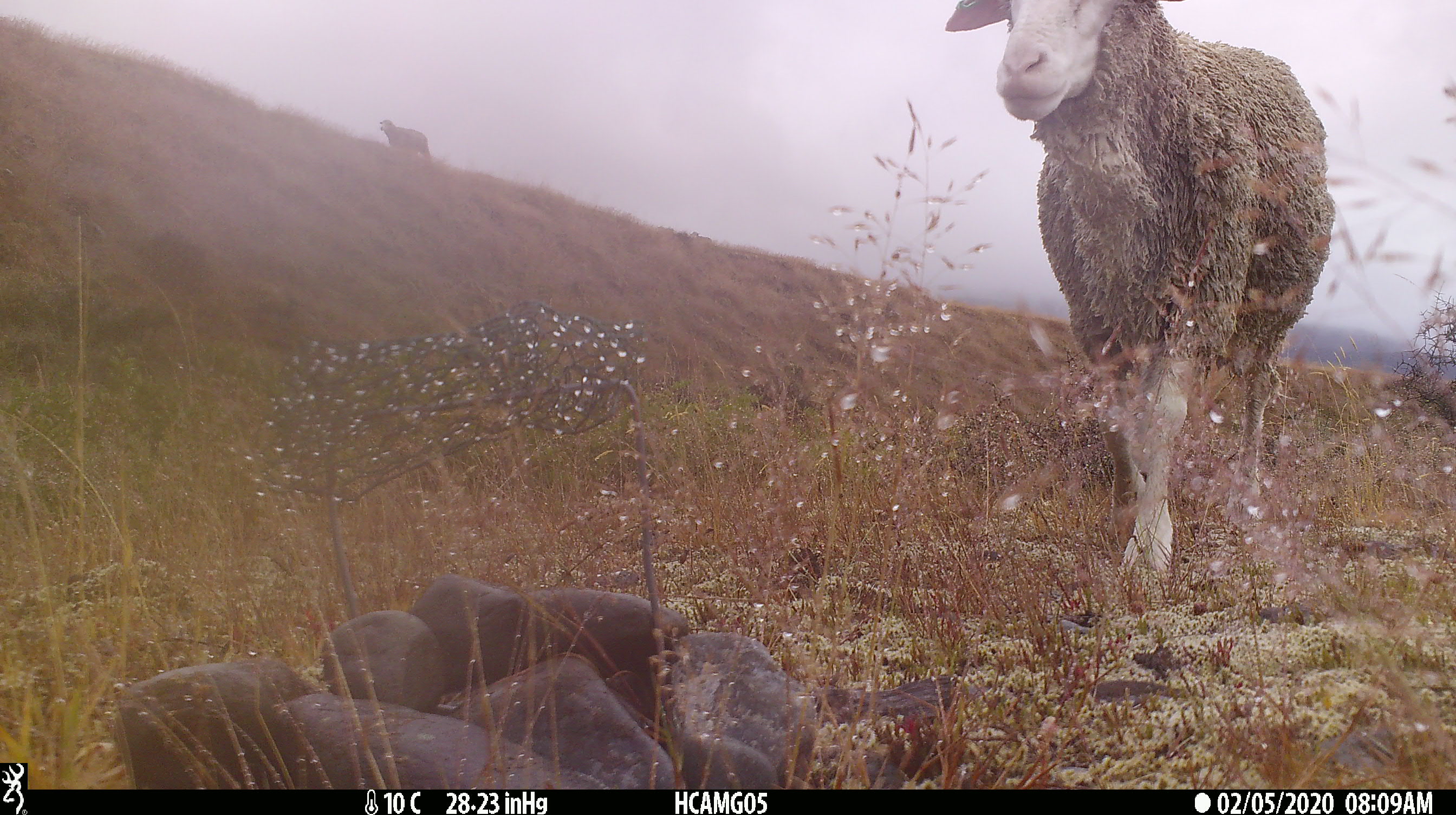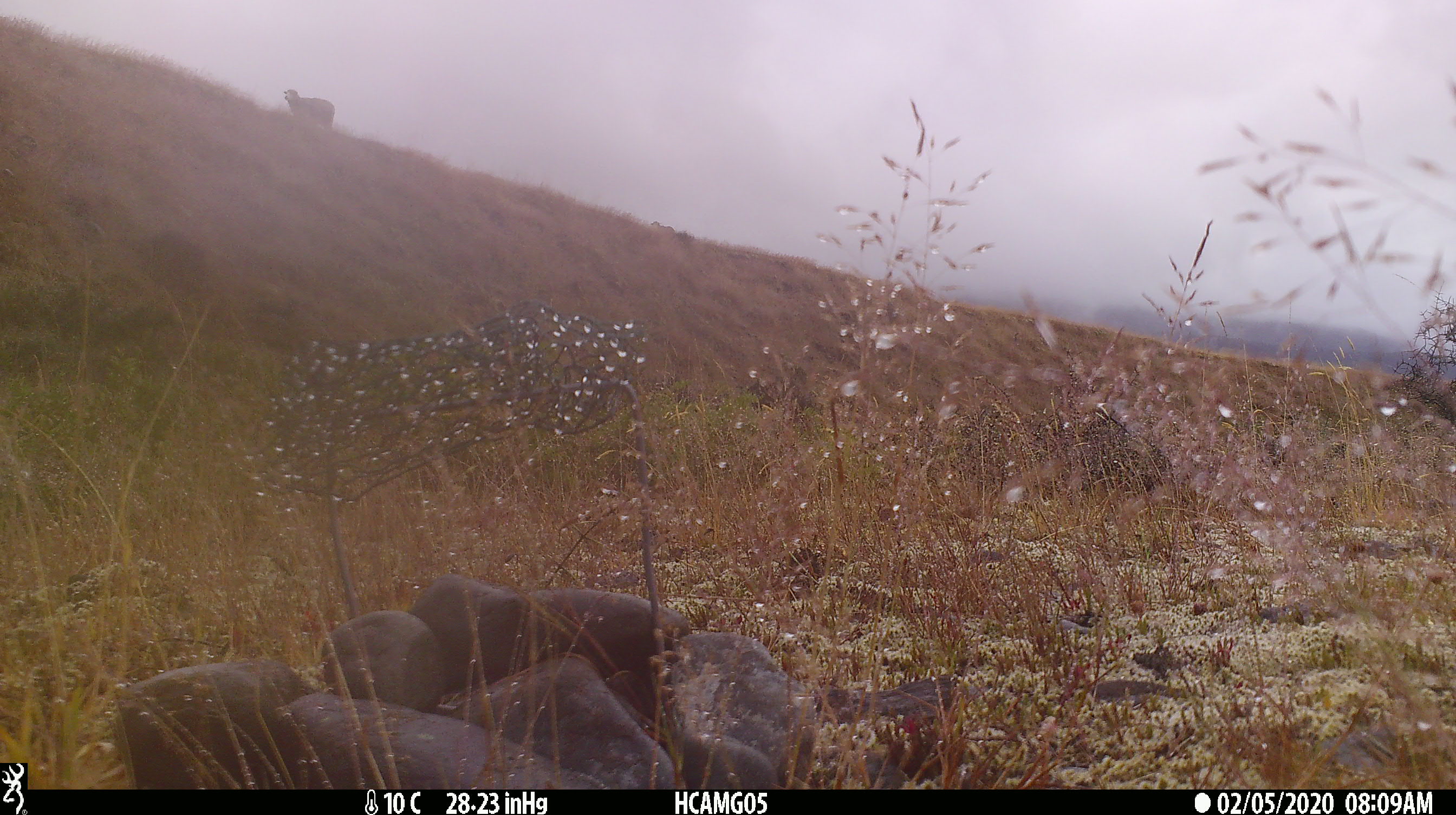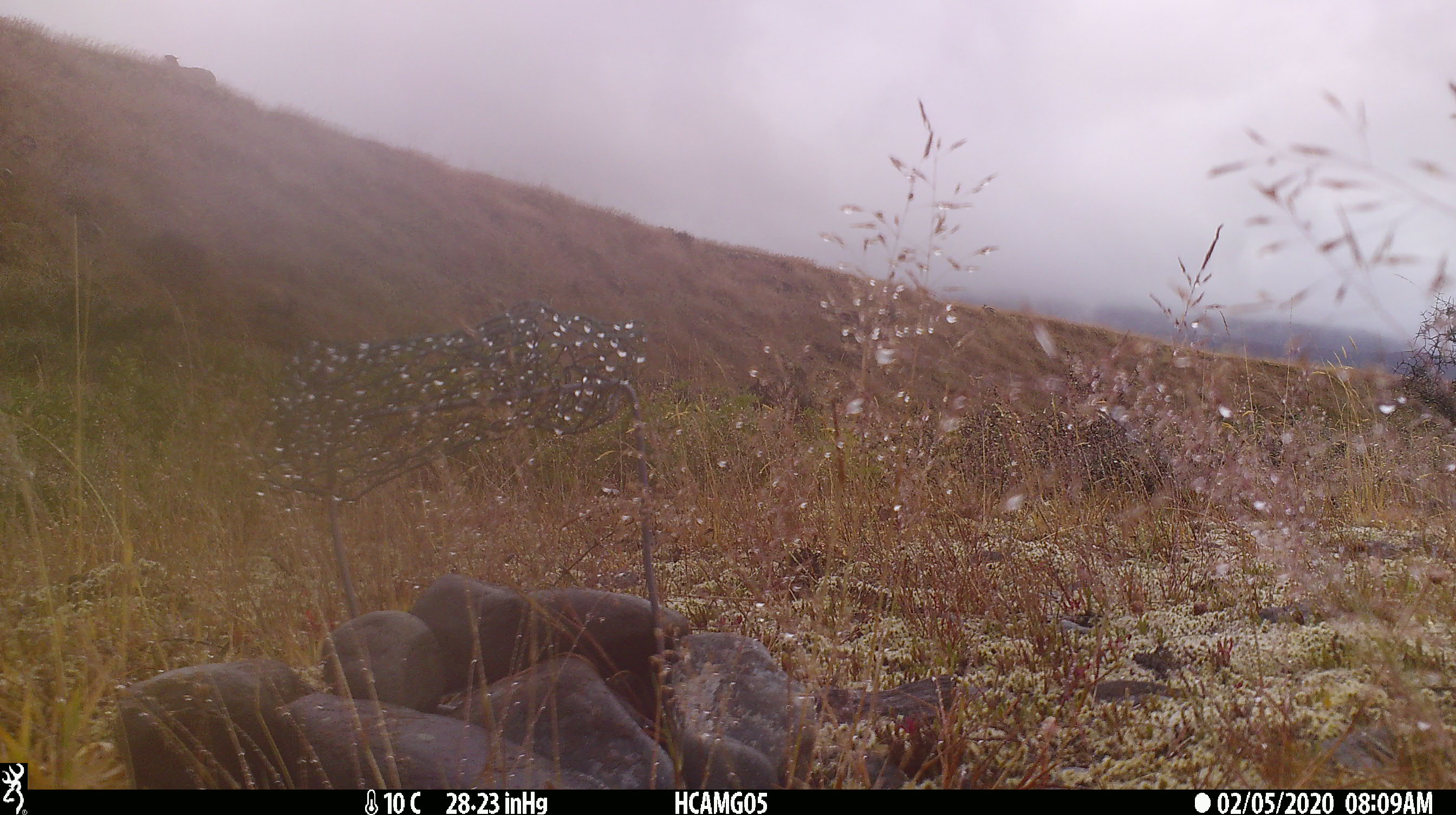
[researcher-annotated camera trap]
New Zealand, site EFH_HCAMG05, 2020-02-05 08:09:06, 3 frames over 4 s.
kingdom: Animalia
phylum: Chordata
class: Mammalia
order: Artiodactyla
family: Bovidae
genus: Ovis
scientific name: Ovis aries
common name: domestic sheep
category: sheep